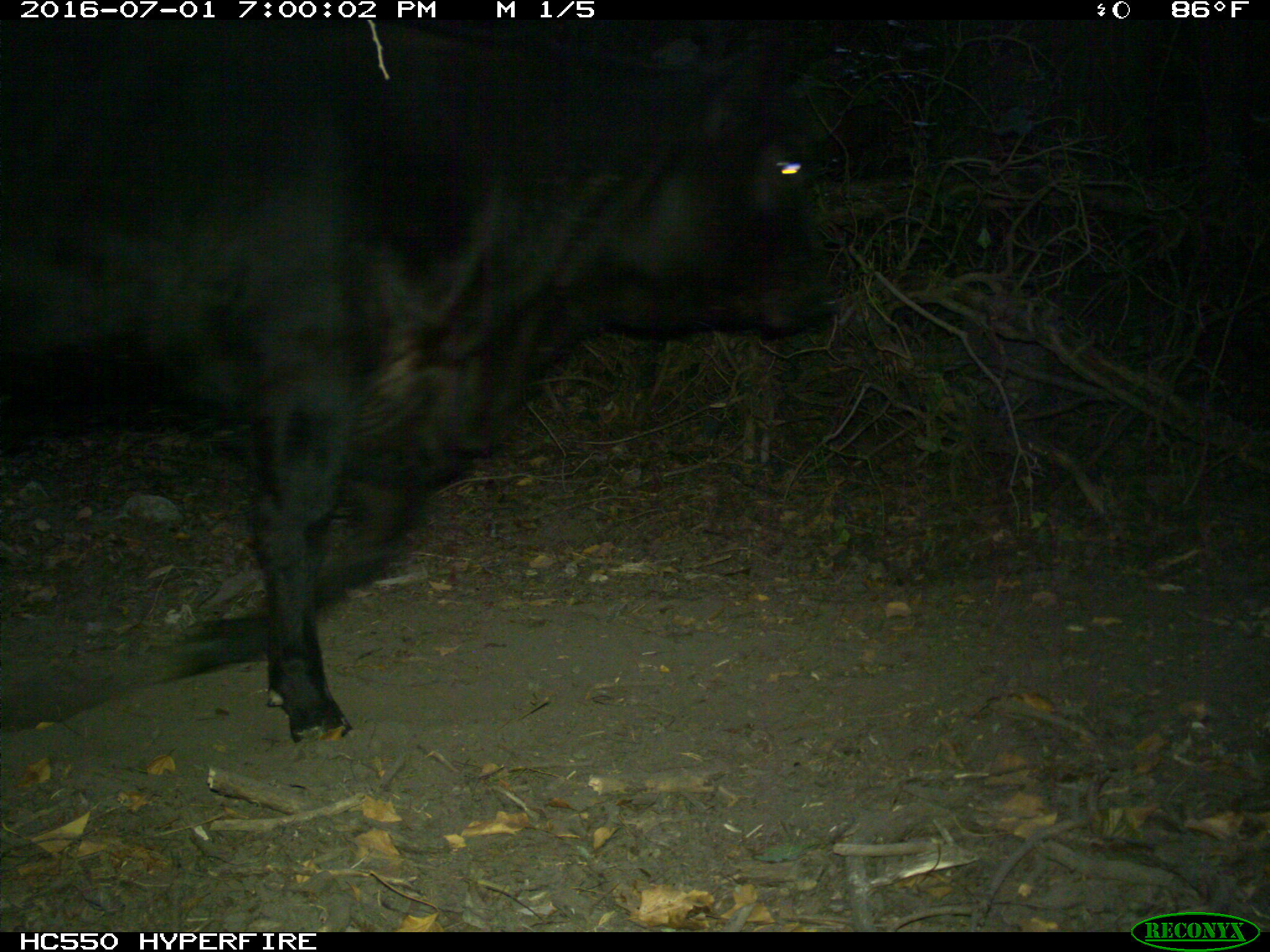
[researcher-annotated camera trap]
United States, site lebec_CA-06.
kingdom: Animalia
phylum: Chordata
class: Mammalia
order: Artiodactyla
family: Bovidae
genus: Bos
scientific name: Bos taurus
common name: domestic cow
Bos taurus (domestic cow).